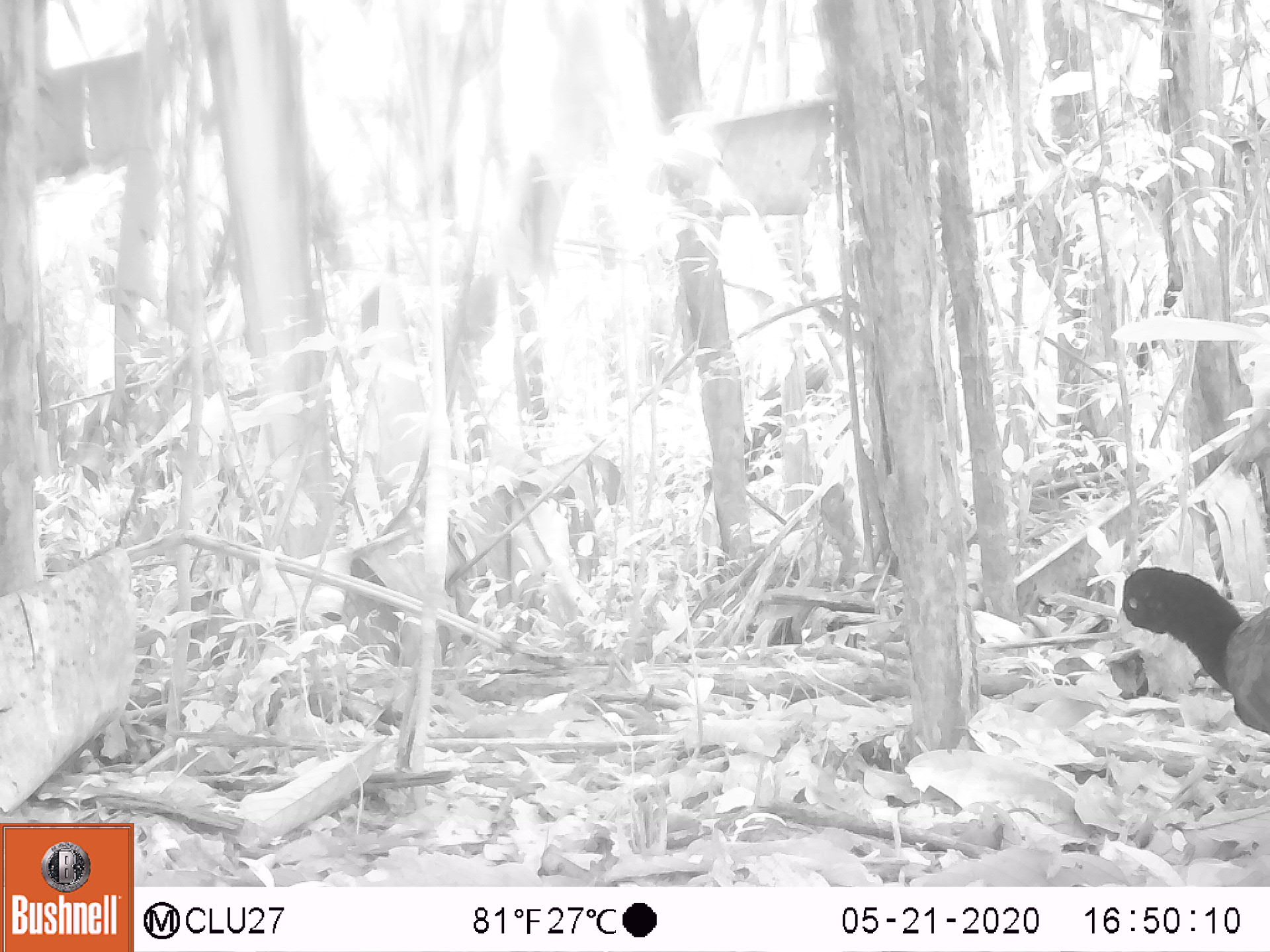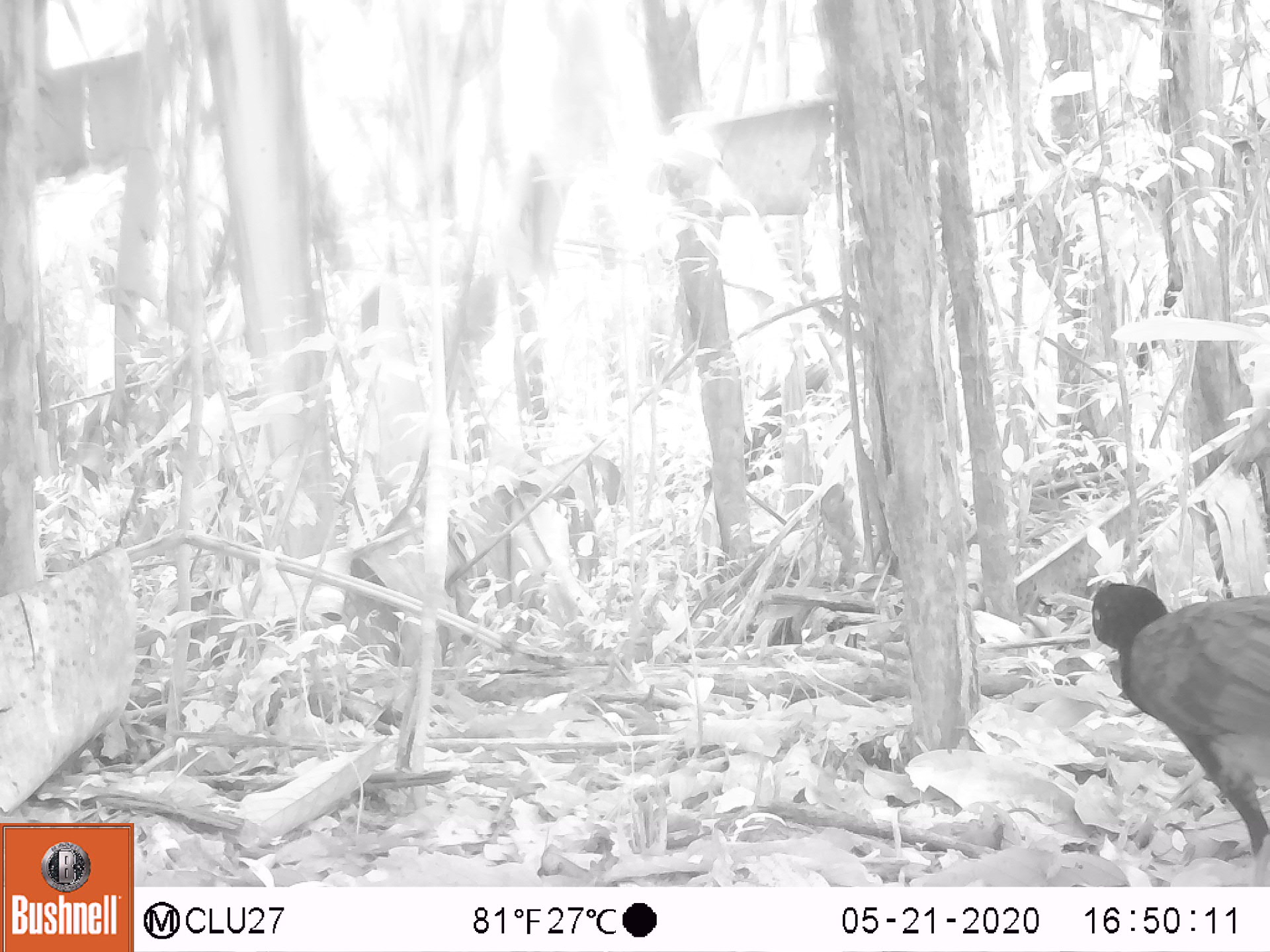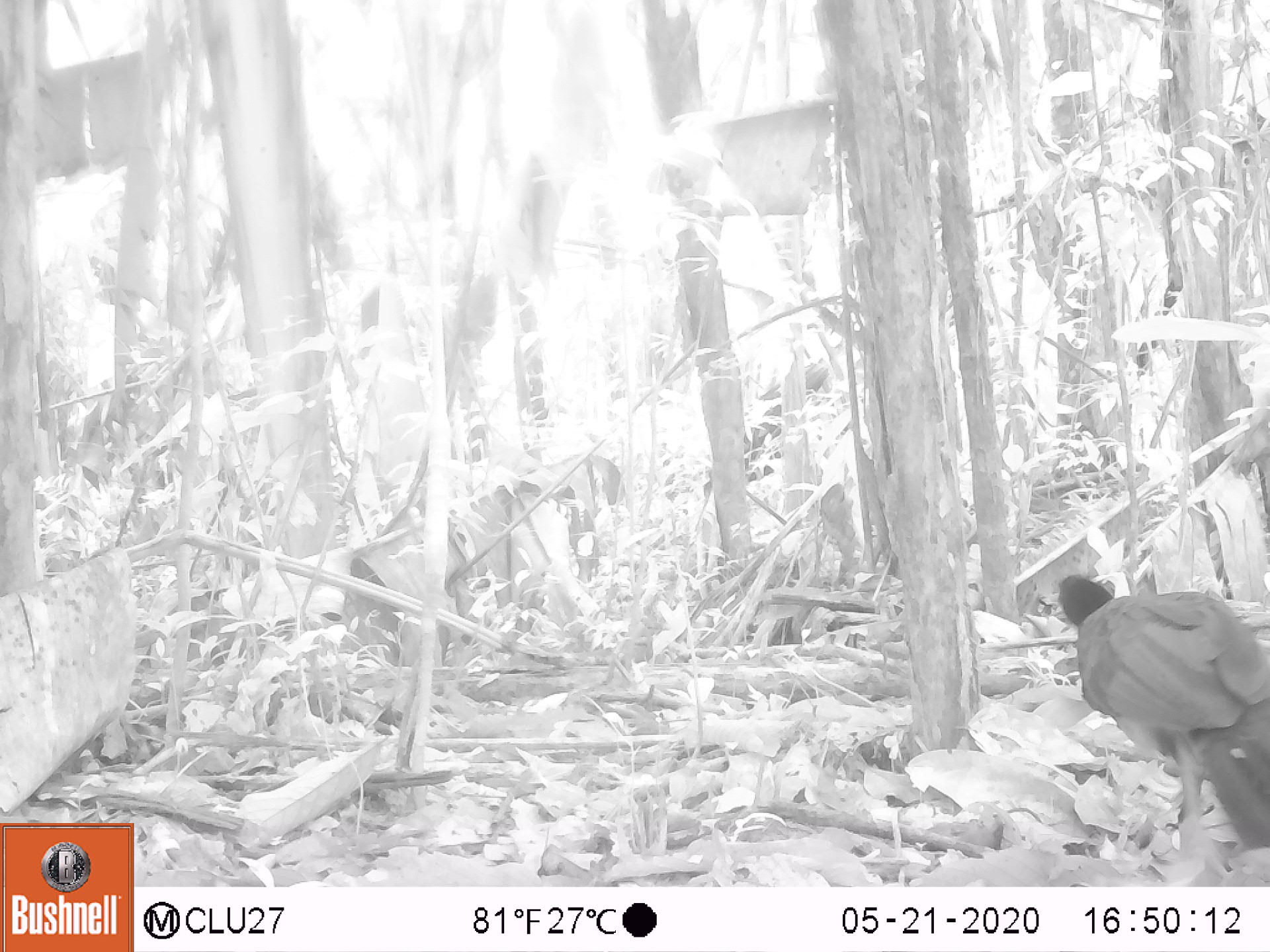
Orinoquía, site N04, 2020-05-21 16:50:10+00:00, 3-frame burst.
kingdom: Animalia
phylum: Chordata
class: Aves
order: Galliformes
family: Cracidae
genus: Mitu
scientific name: Mitu salvini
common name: salvin's currasow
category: salvins curassow